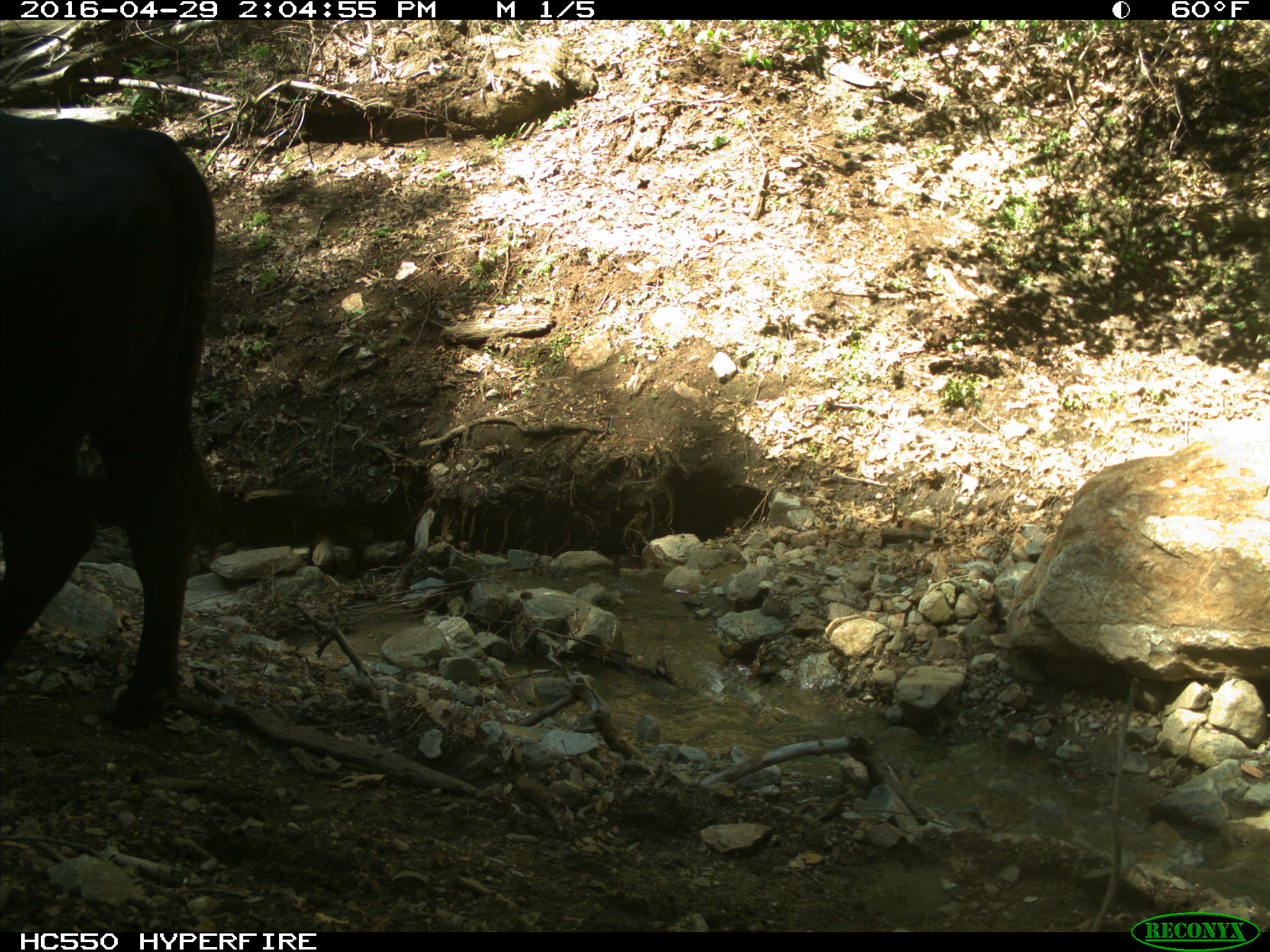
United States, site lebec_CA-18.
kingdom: Animalia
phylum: Chordata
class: Mammalia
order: Artiodactyla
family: Bovidae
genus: Bos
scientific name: Bos taurus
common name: domestic cow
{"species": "Bos taurus (domestic cow)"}